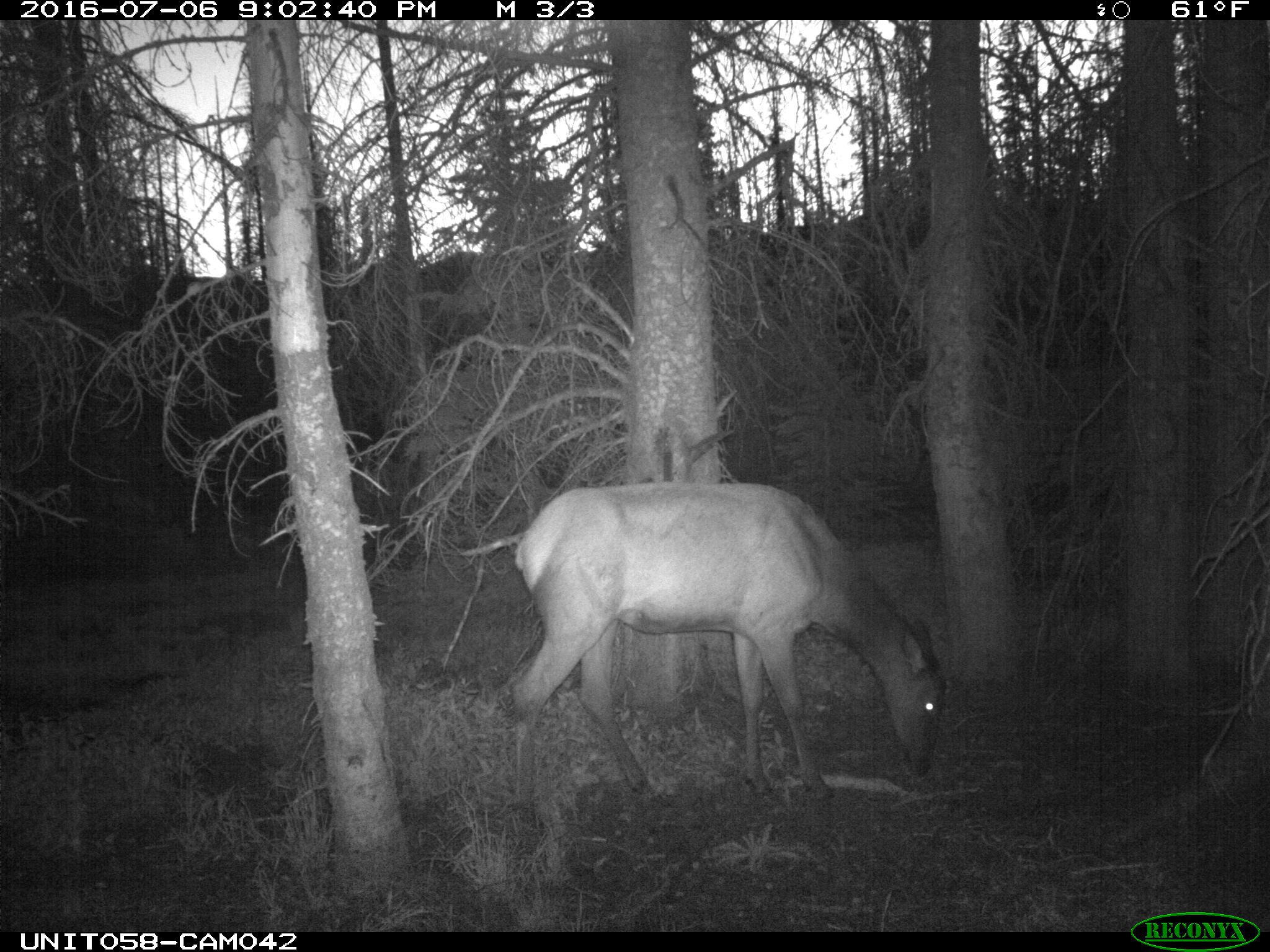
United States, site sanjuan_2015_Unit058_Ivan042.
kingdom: Animalia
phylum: Chordata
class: Mammalia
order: Artiodactyla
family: Cervidae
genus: Cervus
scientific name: Cervus elaphus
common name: red deer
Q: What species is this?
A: Cervus elaphus (red deer).